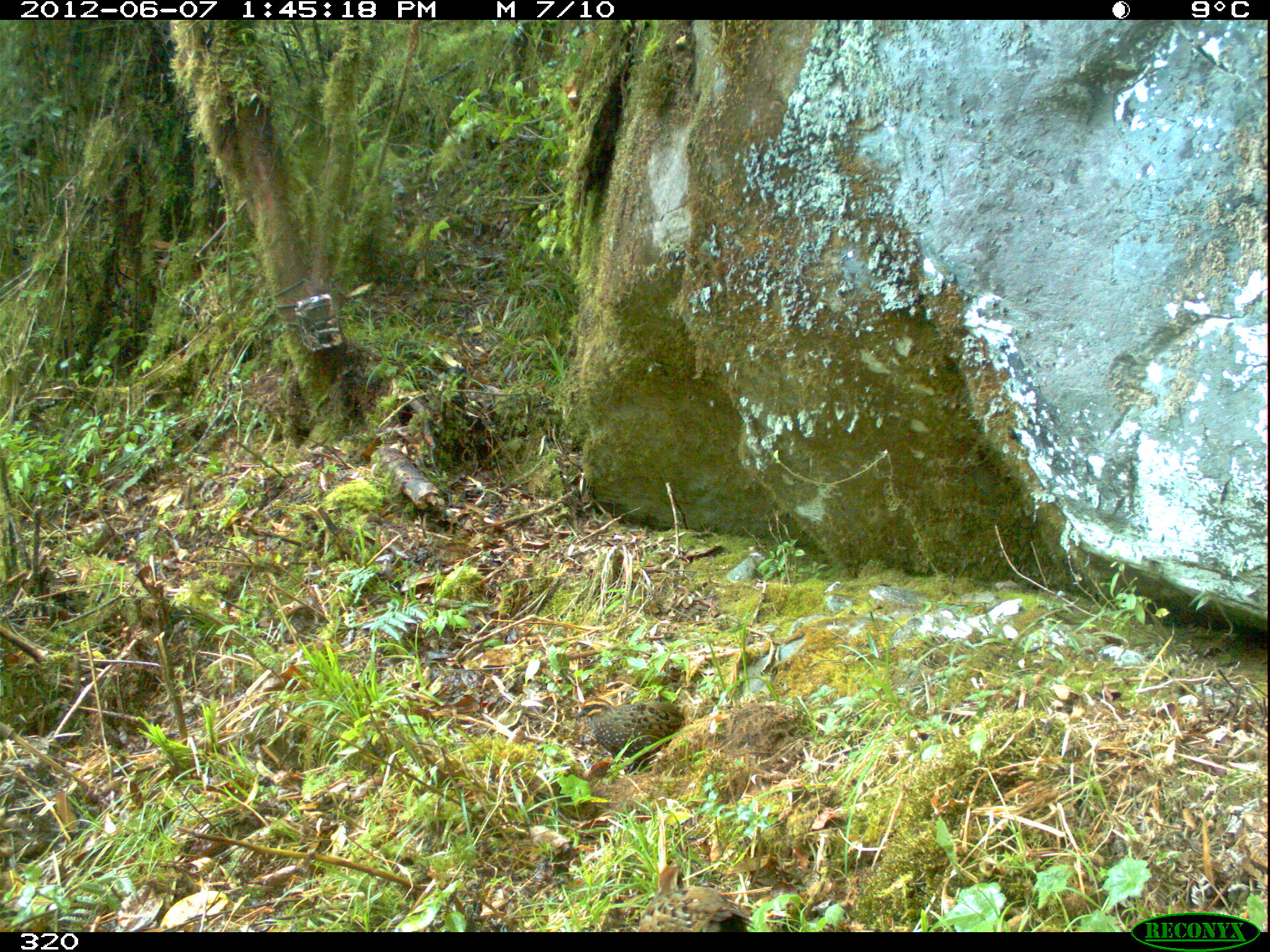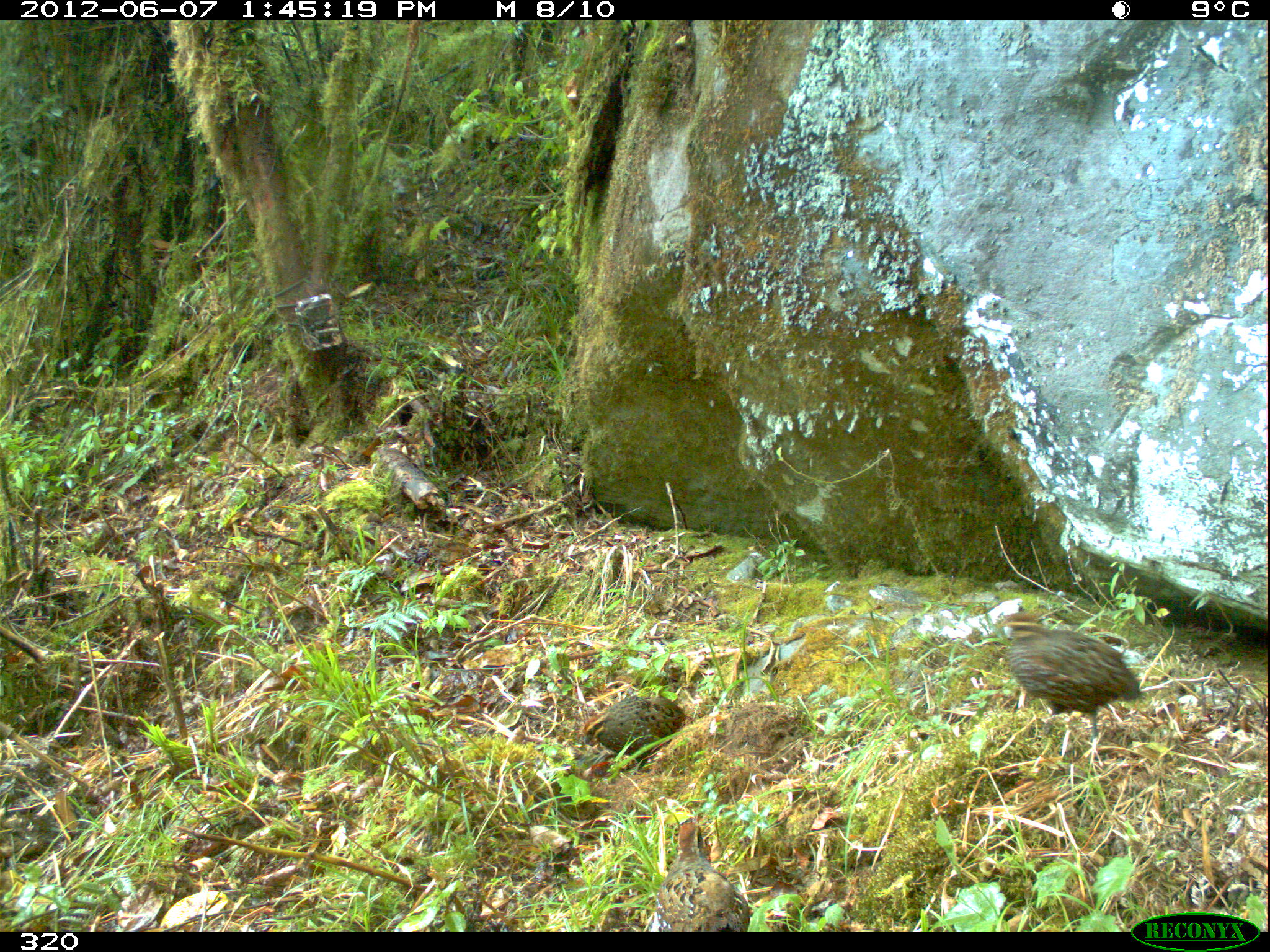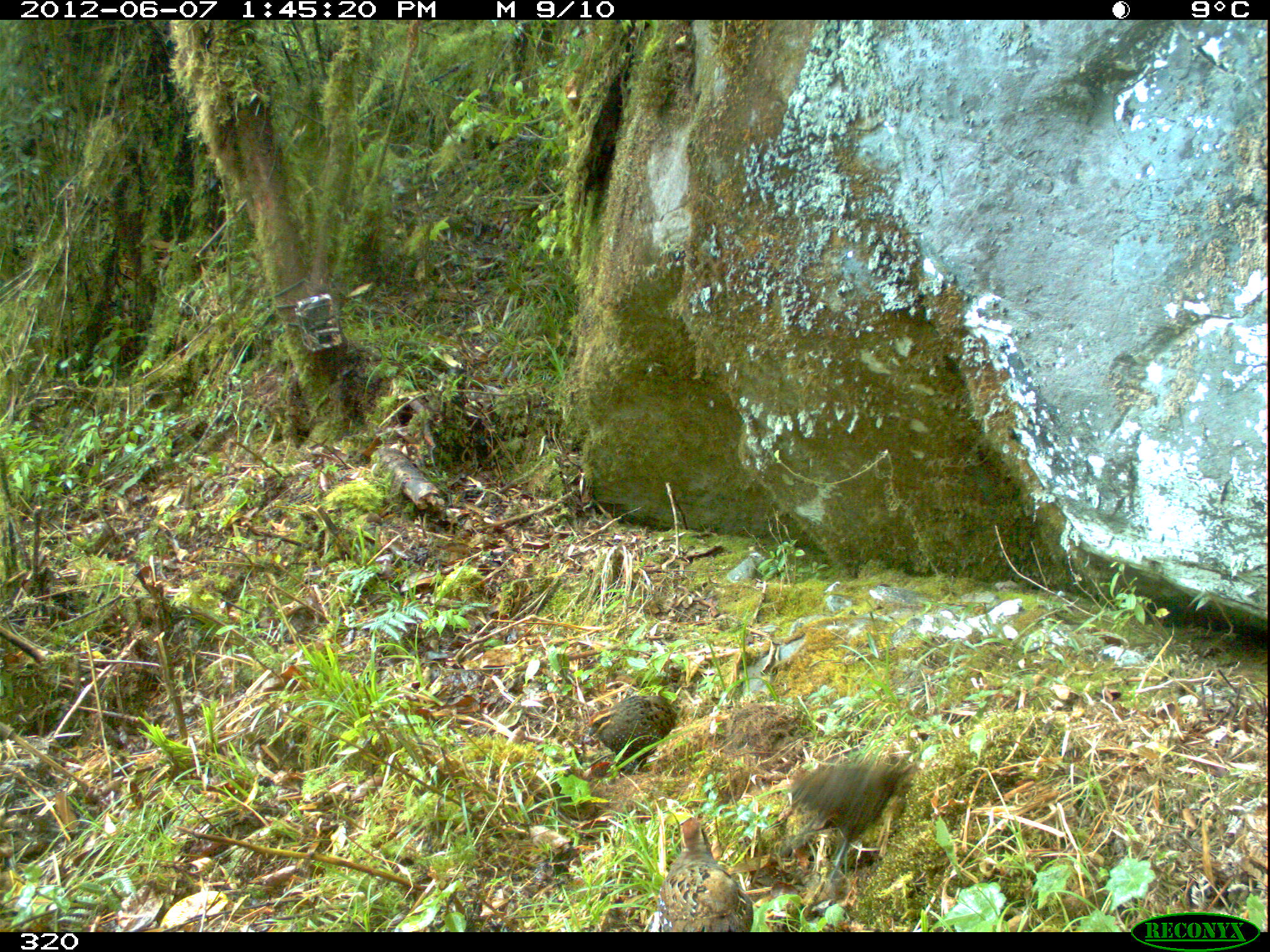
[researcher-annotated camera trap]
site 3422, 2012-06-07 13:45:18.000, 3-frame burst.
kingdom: Animalia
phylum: Chordata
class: Aves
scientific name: Aves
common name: bird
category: unknown bird